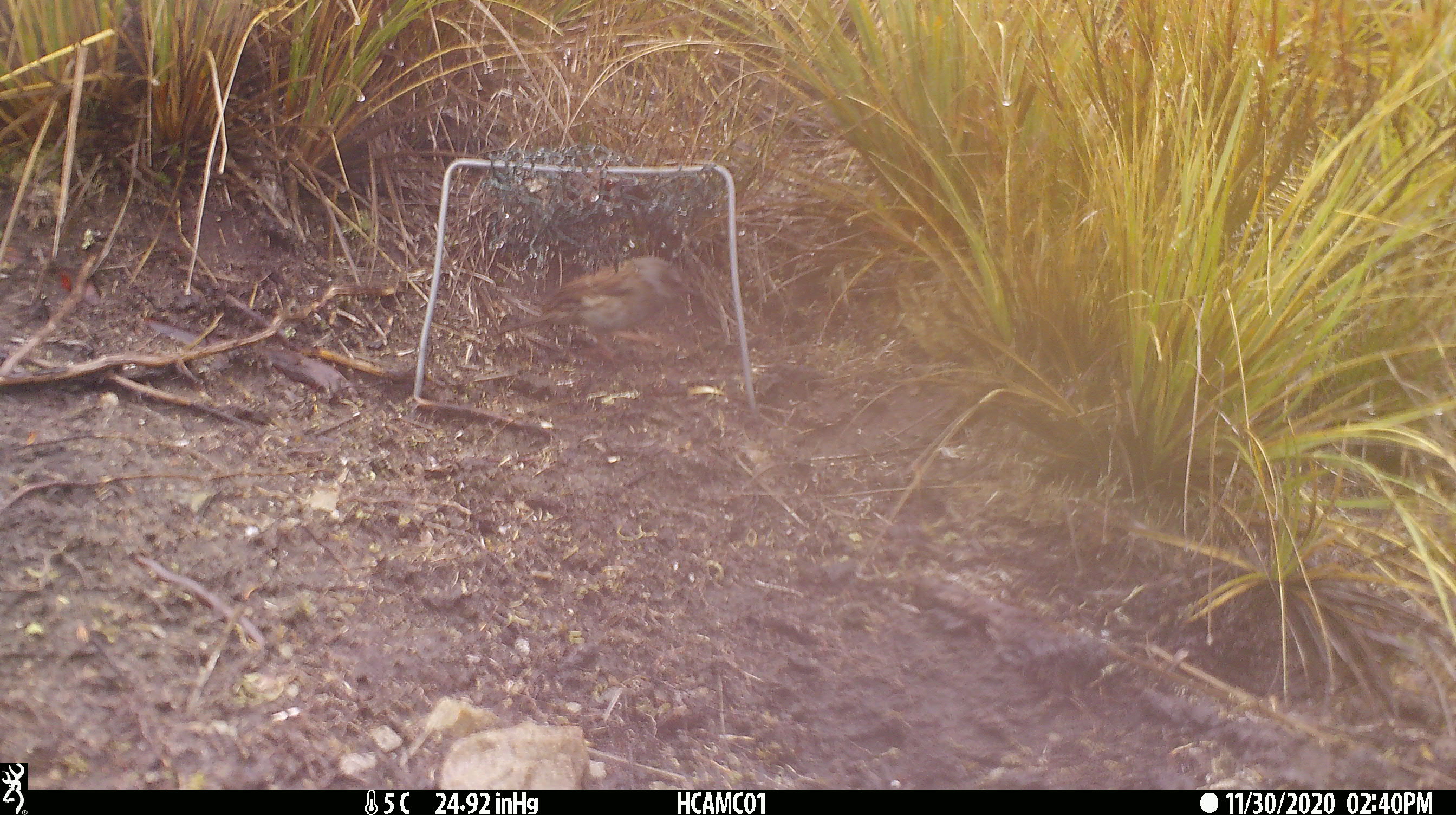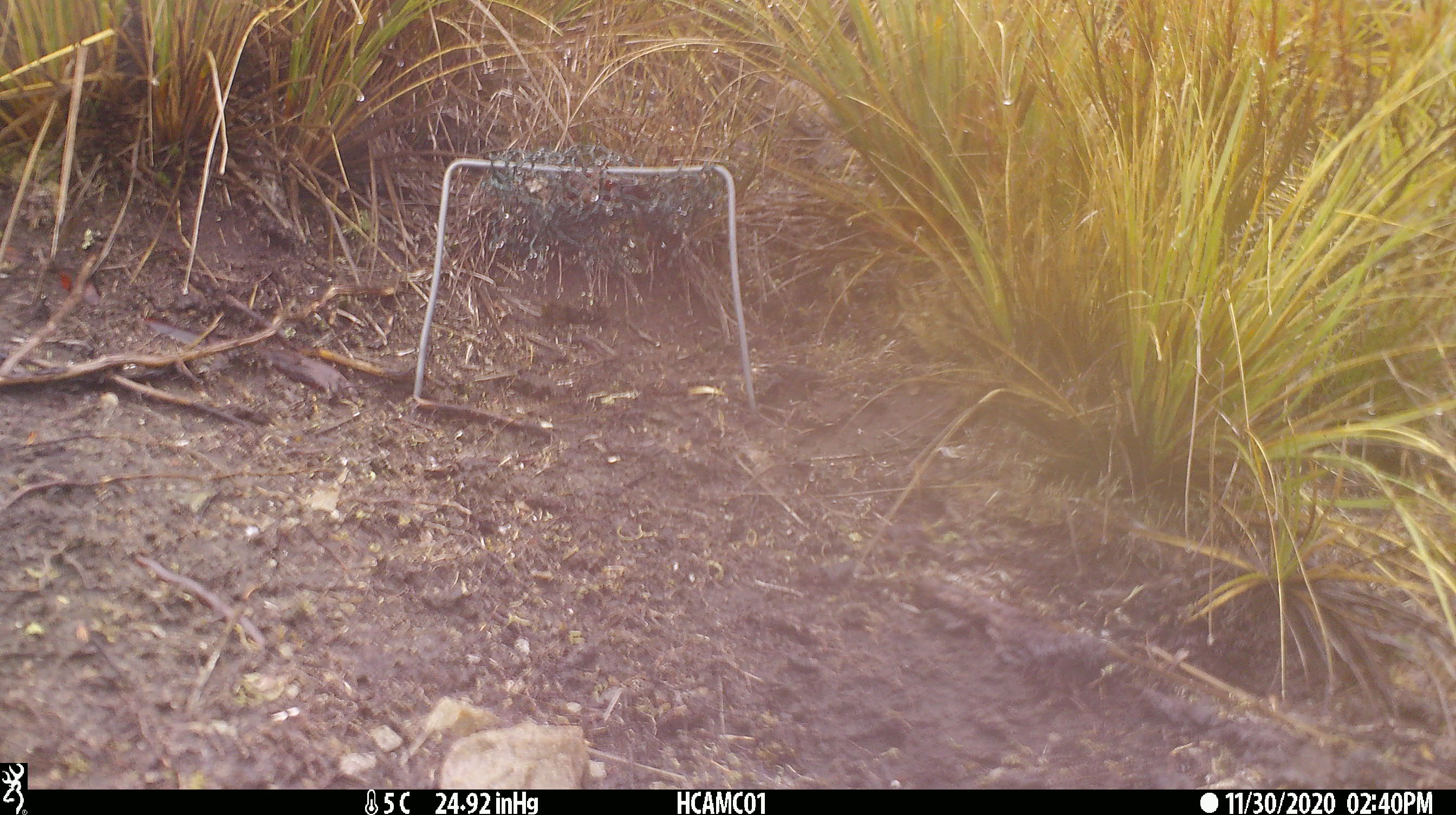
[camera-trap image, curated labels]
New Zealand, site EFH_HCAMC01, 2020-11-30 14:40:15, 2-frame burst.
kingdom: Animalia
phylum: Chordata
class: Aves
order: Passeriformes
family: Prunellidae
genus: Prunella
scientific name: Prunella modularis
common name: dunnock